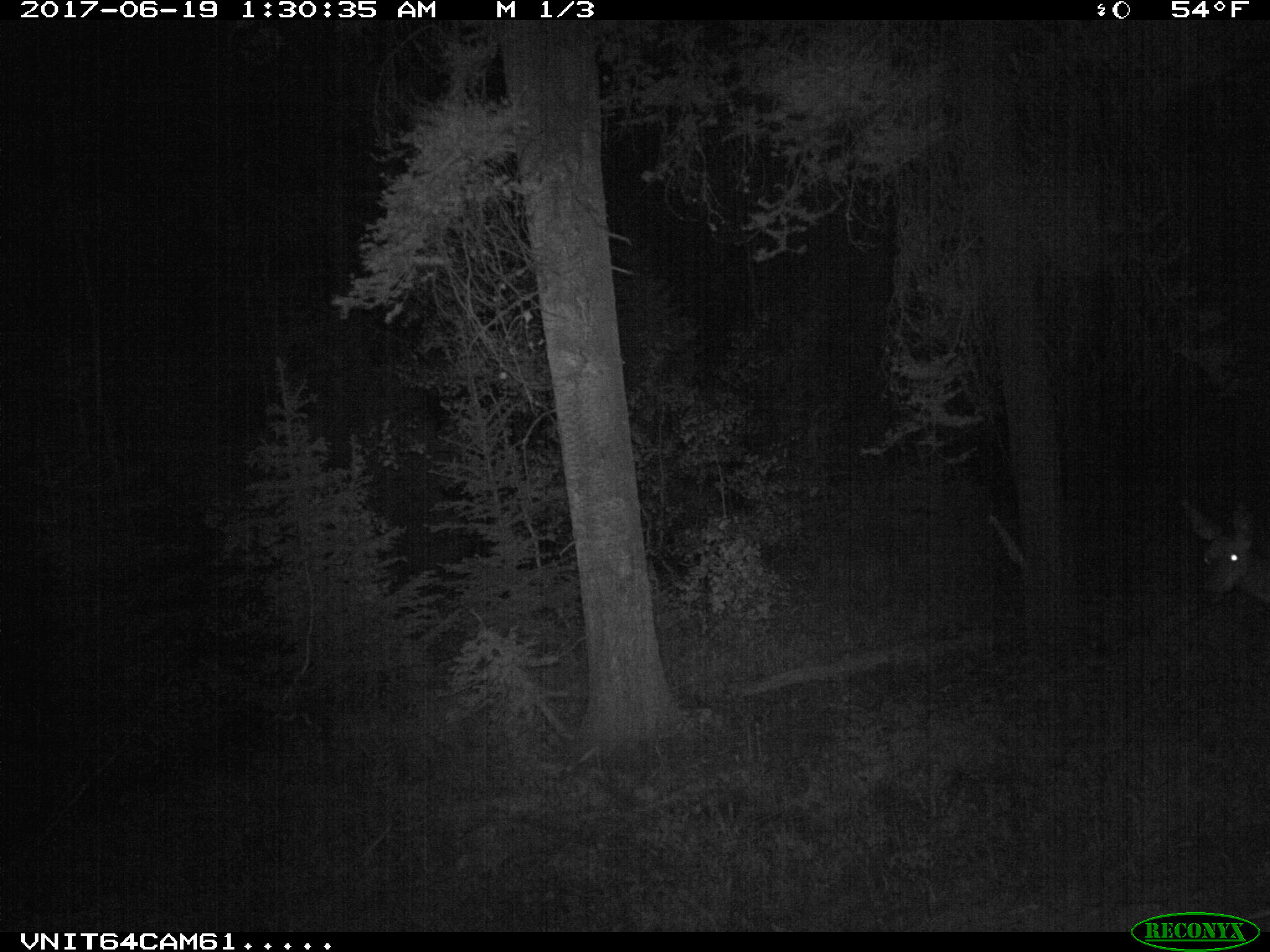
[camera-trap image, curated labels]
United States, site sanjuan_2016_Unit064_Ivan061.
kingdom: Animalia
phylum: Chordata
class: Mammalia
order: Artiodactyla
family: Cervidae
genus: Odocoileus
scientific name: Odocoileus hemionus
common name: mule deer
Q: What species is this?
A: Odocoileus hemionus (mule deer).